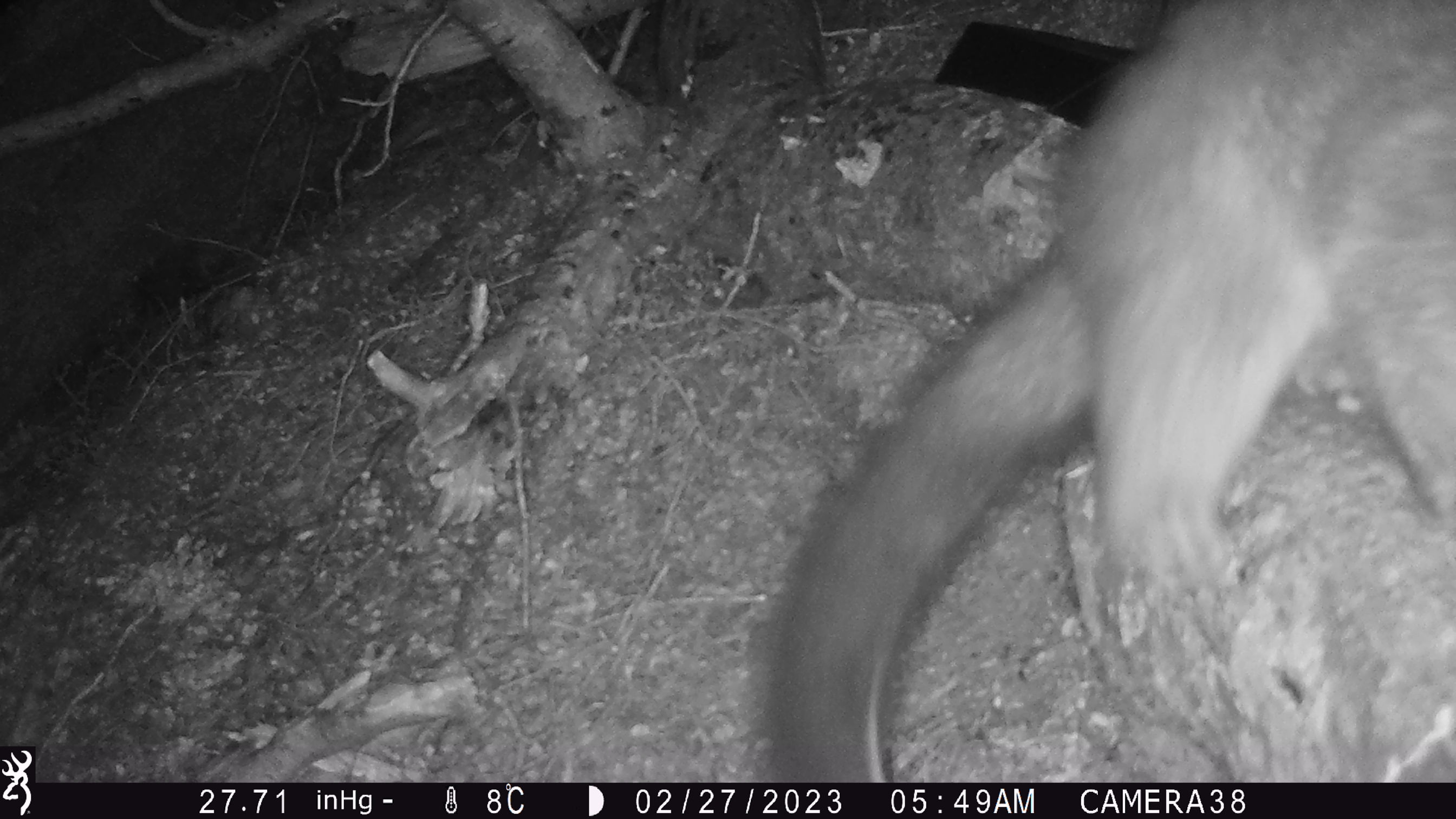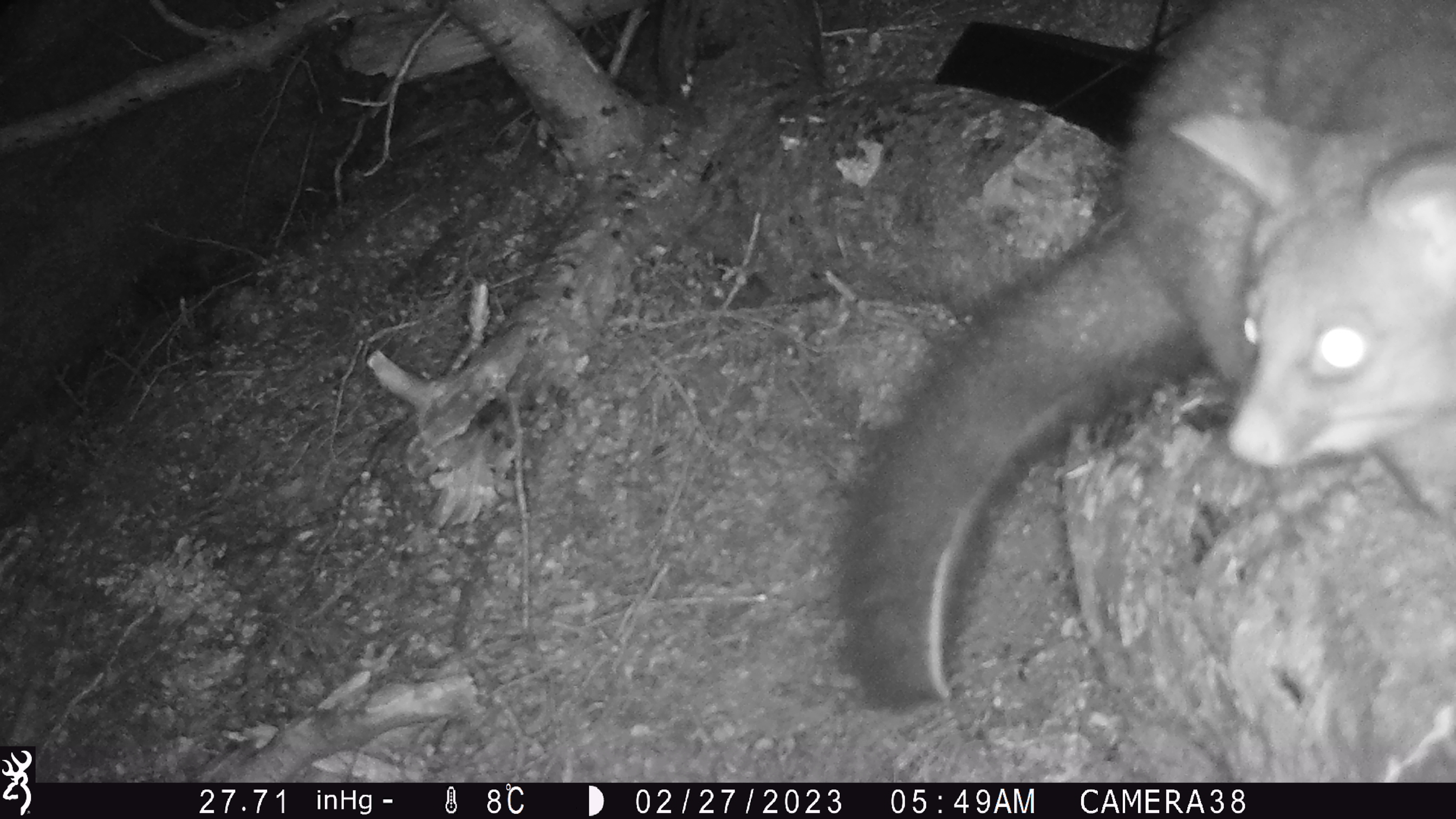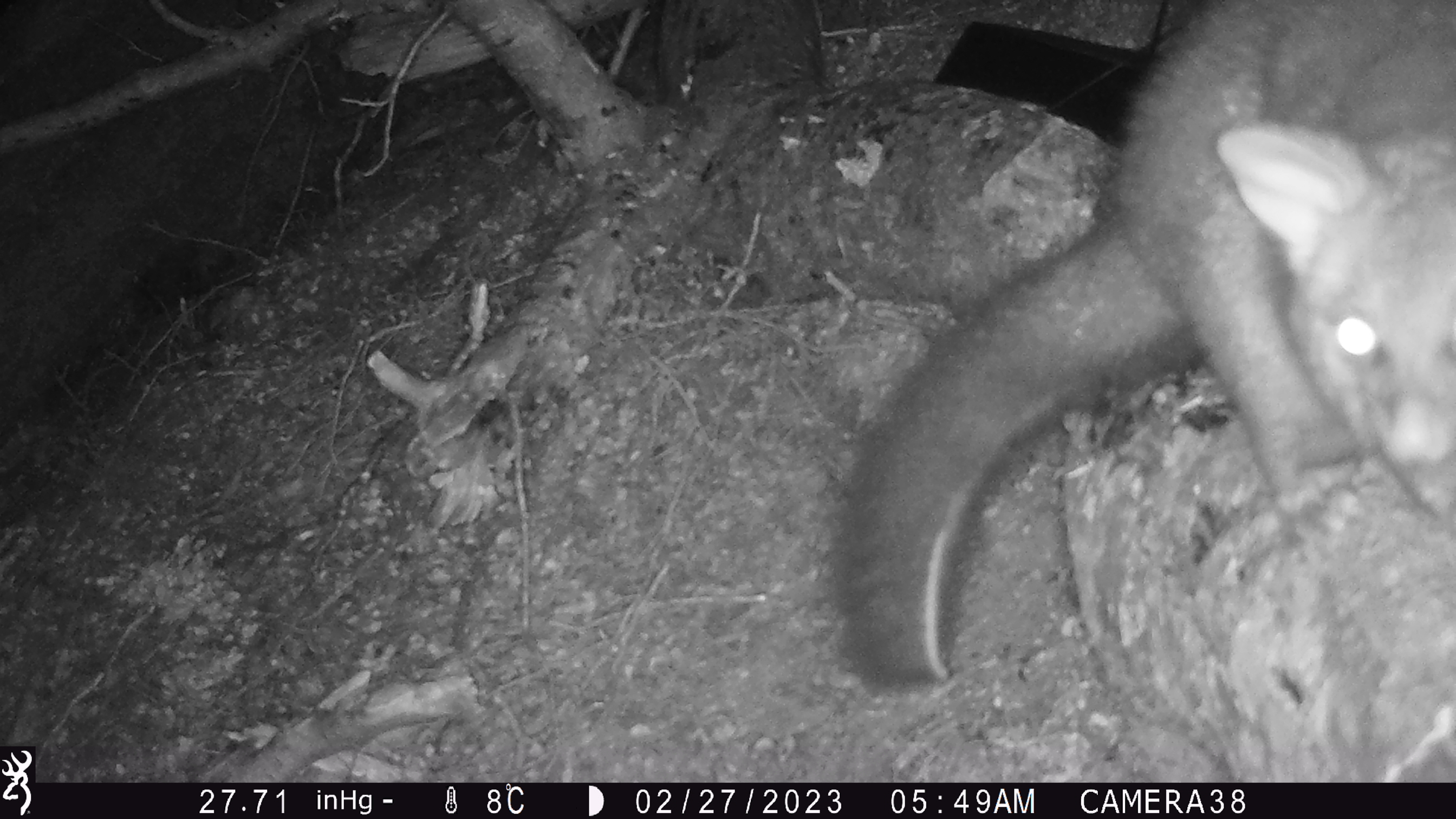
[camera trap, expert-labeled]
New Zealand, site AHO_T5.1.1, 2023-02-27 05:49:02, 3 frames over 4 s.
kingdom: Animalia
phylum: Chordata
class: Mammalia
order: Carnivora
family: Mustelidae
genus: Mustela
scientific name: Mustela erminea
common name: stoat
Stoat (Mustela erminea).